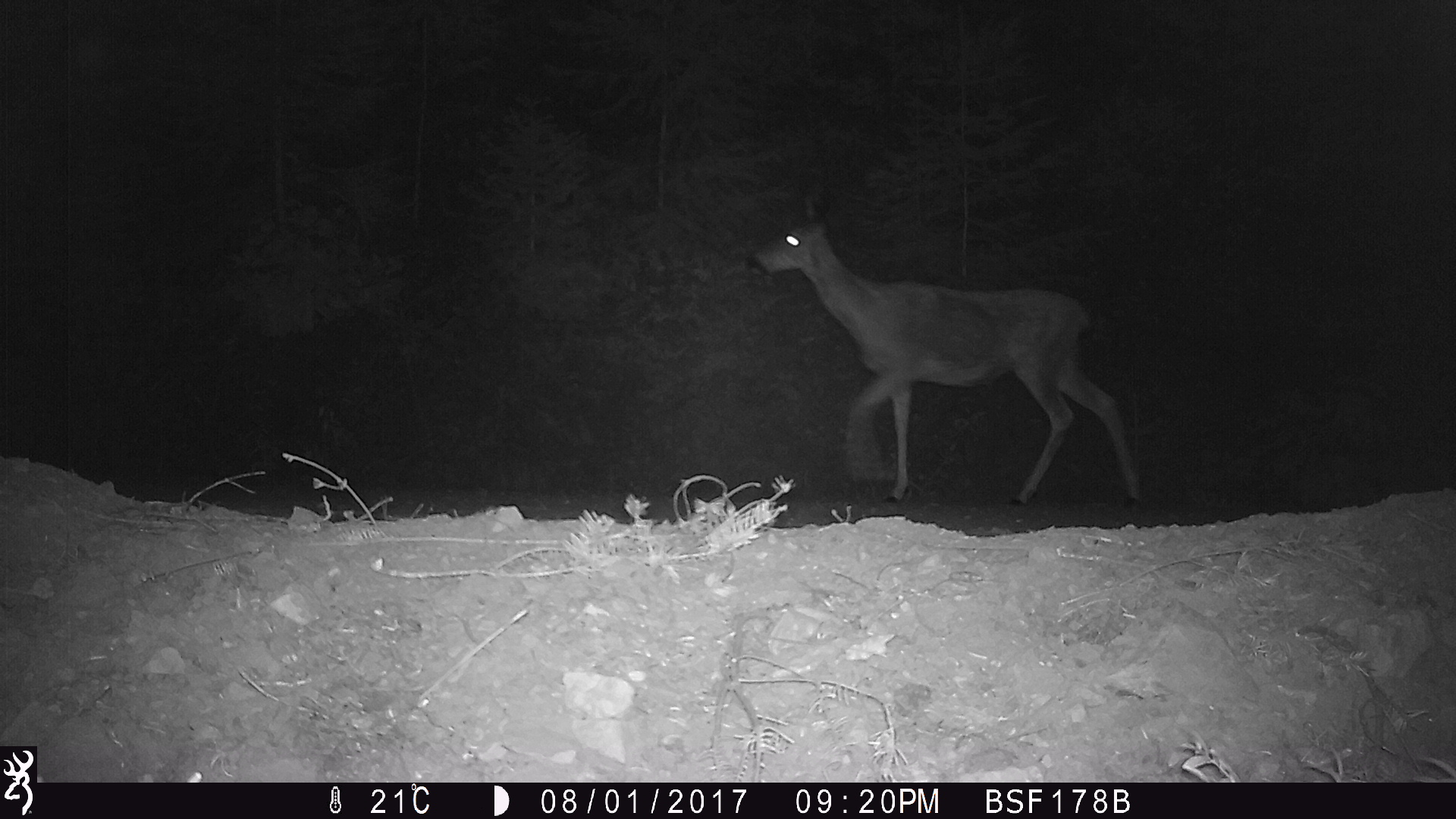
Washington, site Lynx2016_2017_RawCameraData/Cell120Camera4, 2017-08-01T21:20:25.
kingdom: Animalia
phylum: Chordata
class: Mammalia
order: Artiodactyla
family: Cervidae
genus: Odocoileus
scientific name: Odocoileus hemionus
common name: mule deer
Odocoileus hemionus (mule deer). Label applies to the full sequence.